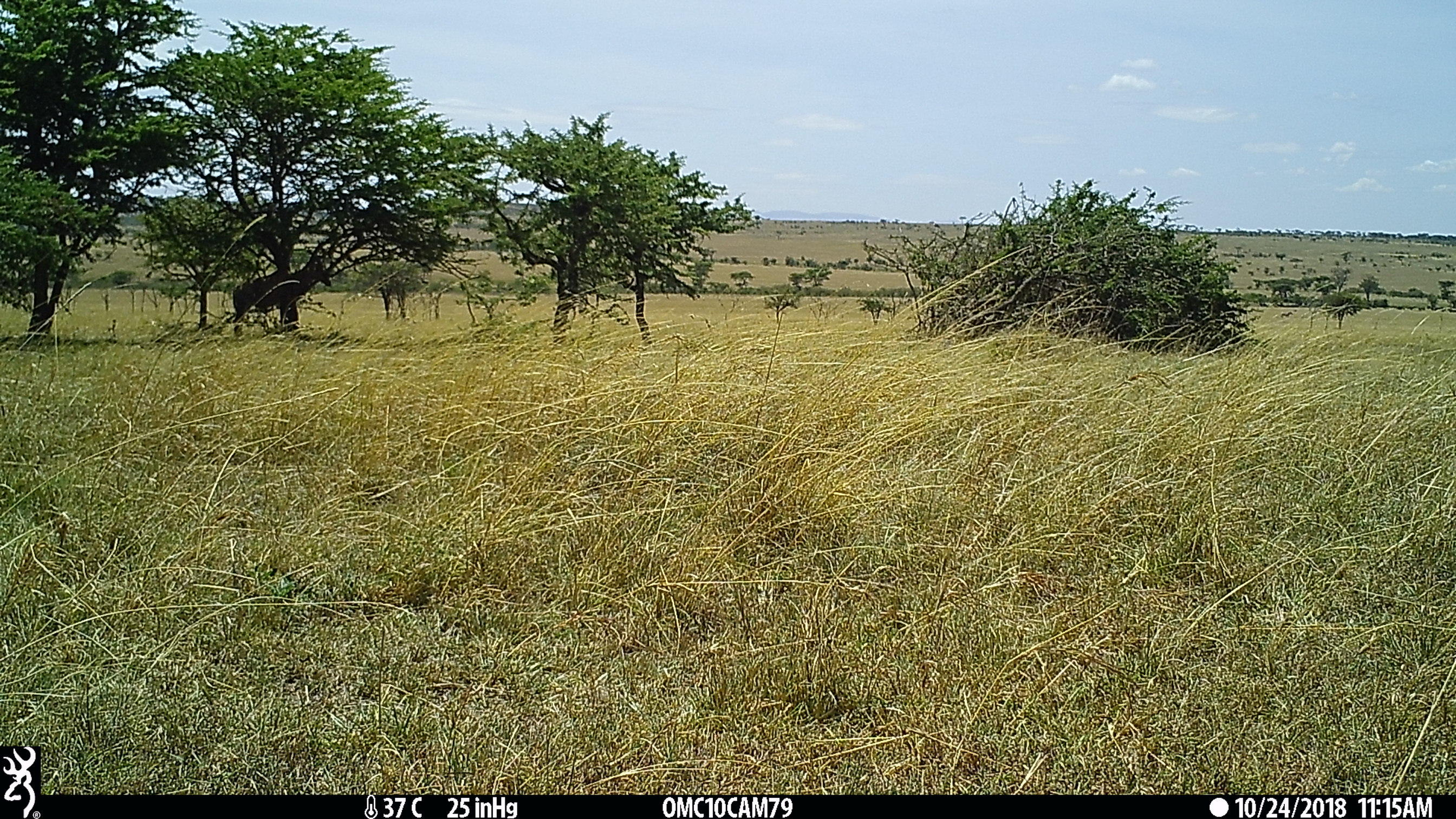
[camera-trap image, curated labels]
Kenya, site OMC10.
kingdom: Animalia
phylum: Chordata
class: Mammalia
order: Artiodactyla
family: Bovidae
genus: Damaliscus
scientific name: Damaliscus lunatus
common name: topi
Topi (Damaliscus lunatus).